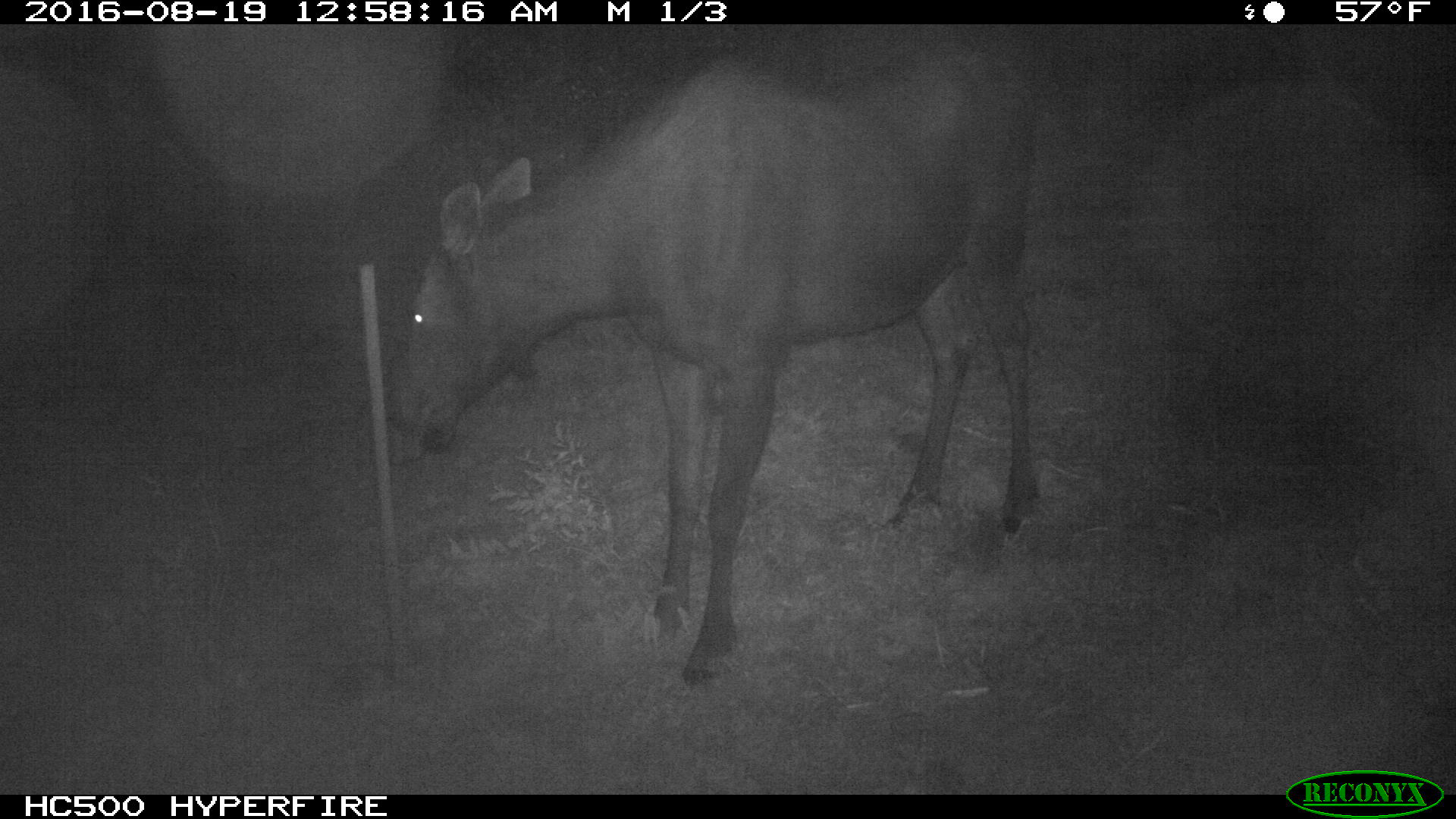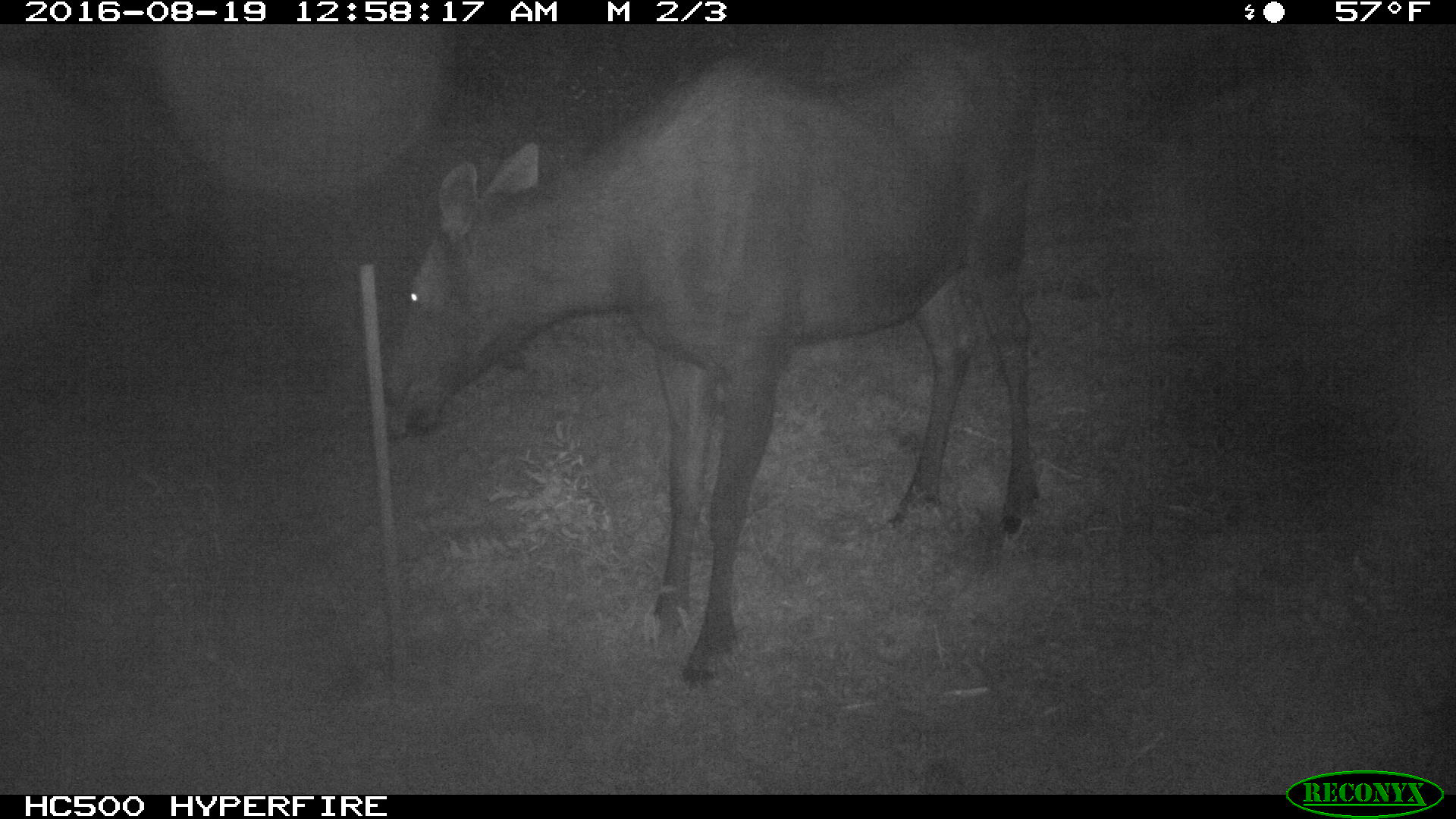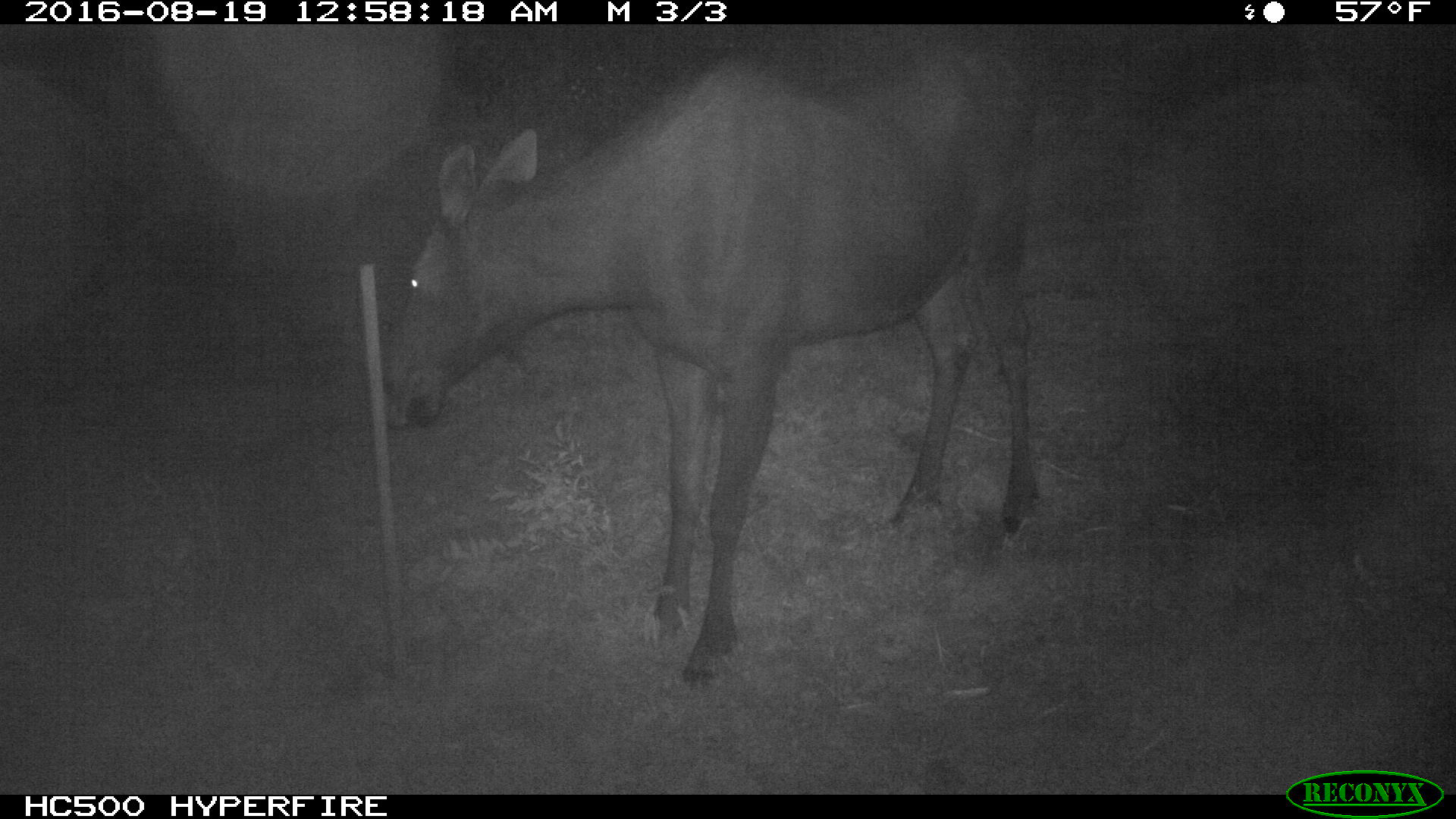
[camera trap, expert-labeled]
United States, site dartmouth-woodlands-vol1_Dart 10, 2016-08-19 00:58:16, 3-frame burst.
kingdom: Animalia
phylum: Chordata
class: Mammalia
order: Artiodactyla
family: Cervidae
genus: Alces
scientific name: Alces alces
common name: moose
Moose (Alces alces).